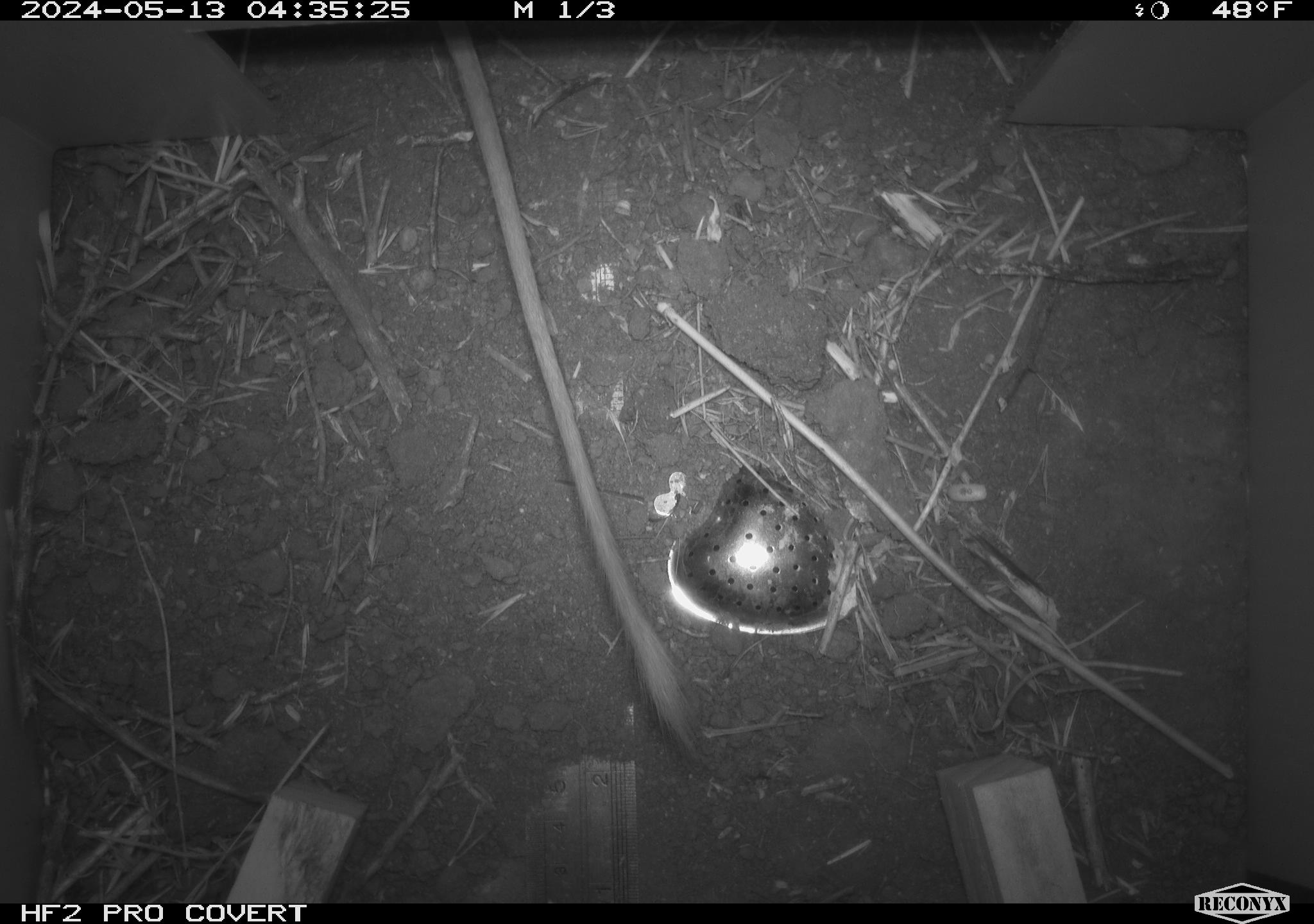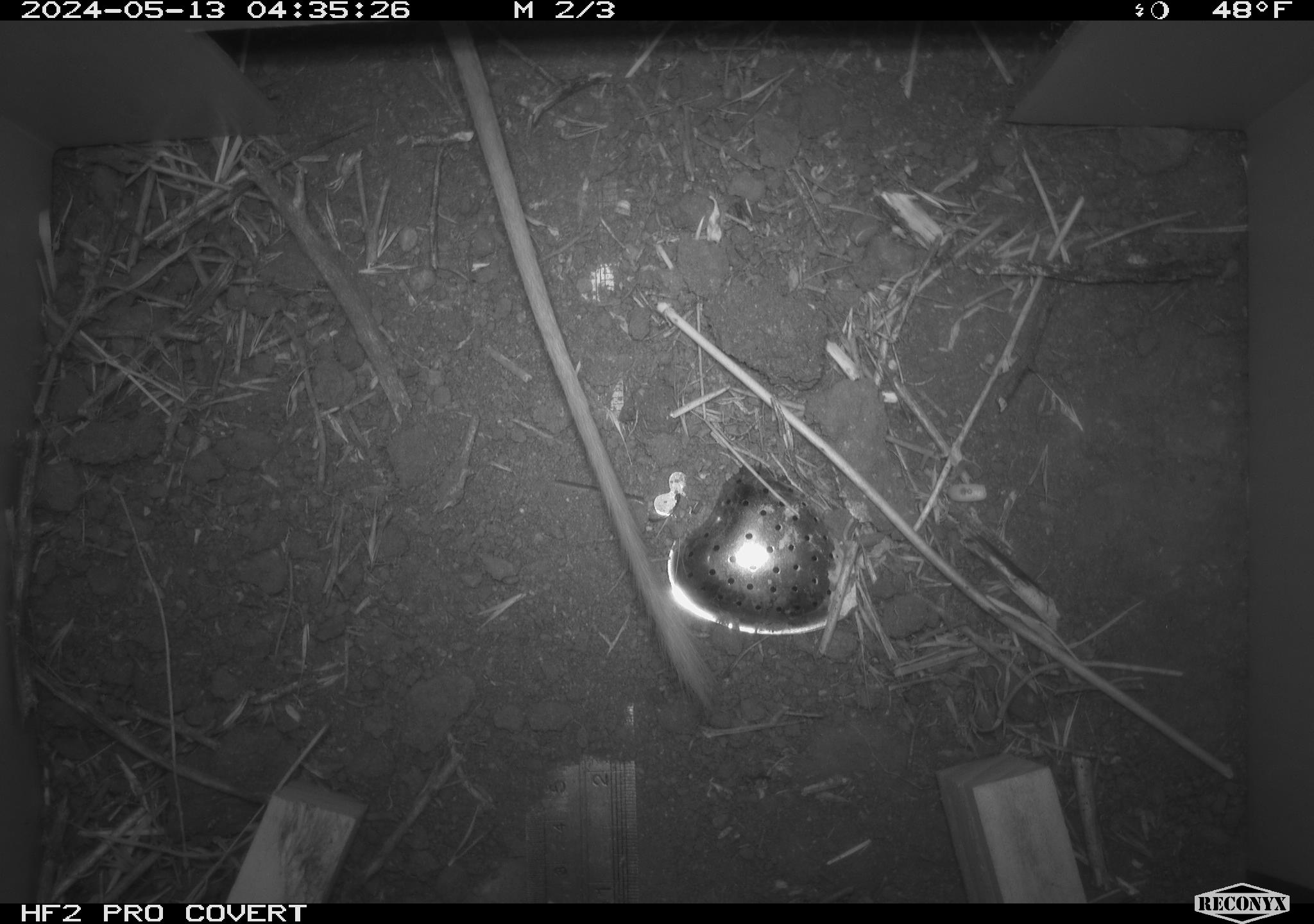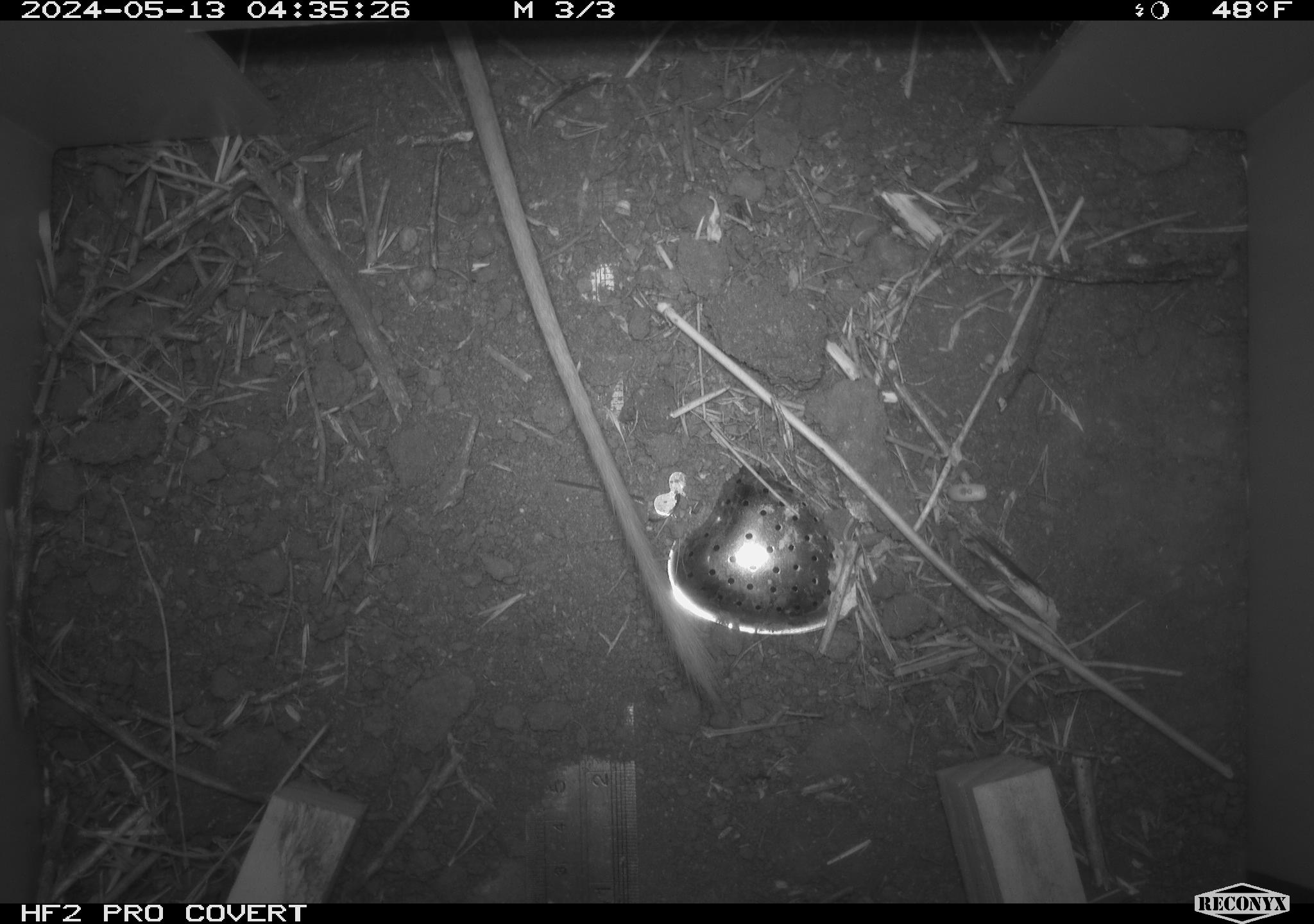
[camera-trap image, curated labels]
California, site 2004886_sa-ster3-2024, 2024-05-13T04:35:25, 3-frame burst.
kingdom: Animalia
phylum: Chordata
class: Mammalia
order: Rodentia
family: Heteromyidae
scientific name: Heteromyidae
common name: kangaroo rats and pocket mice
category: heteromyidae family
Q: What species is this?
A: Heteromyidae family (kangaroo rats and pocket mice) (Heteromyidae).